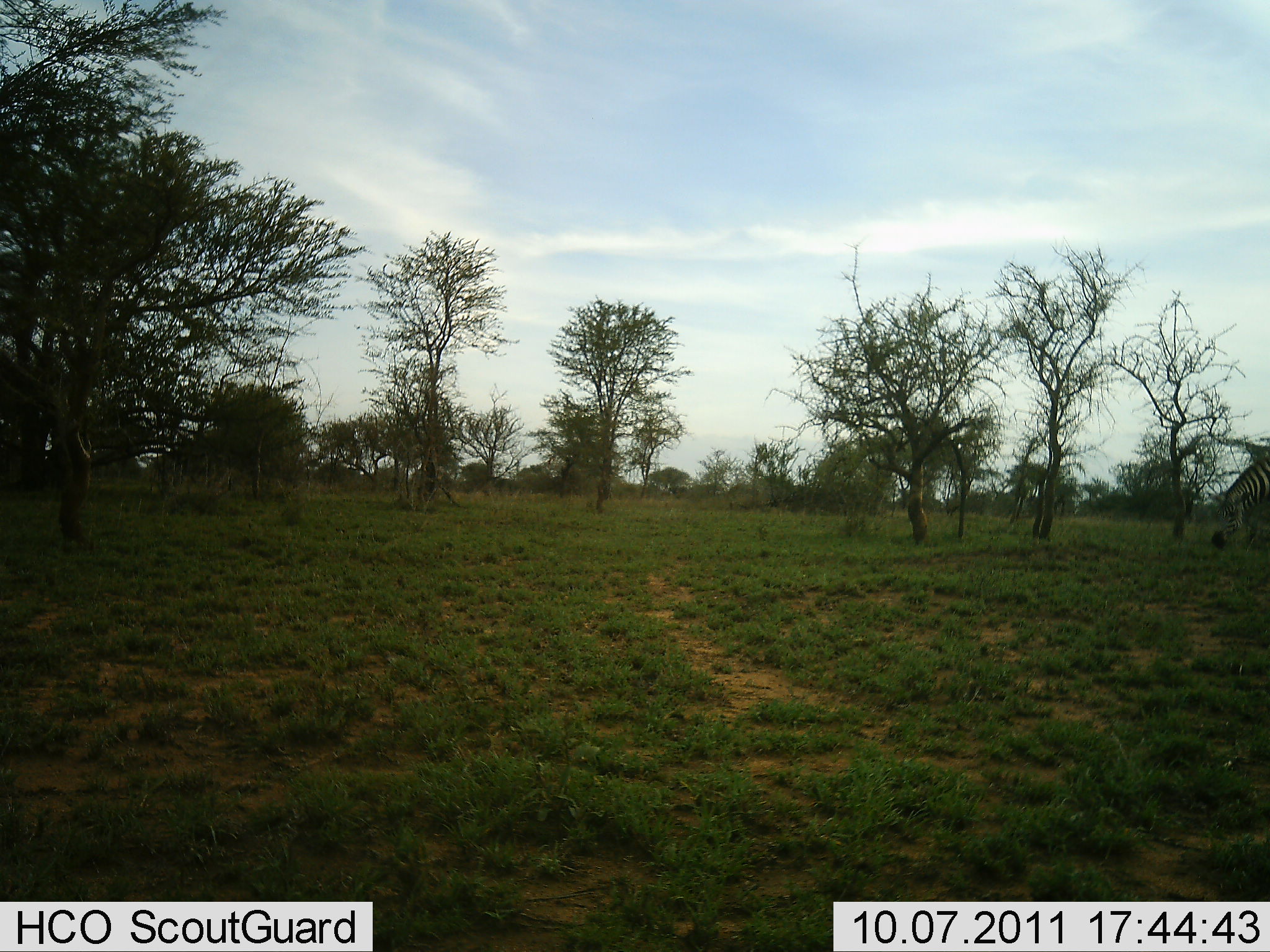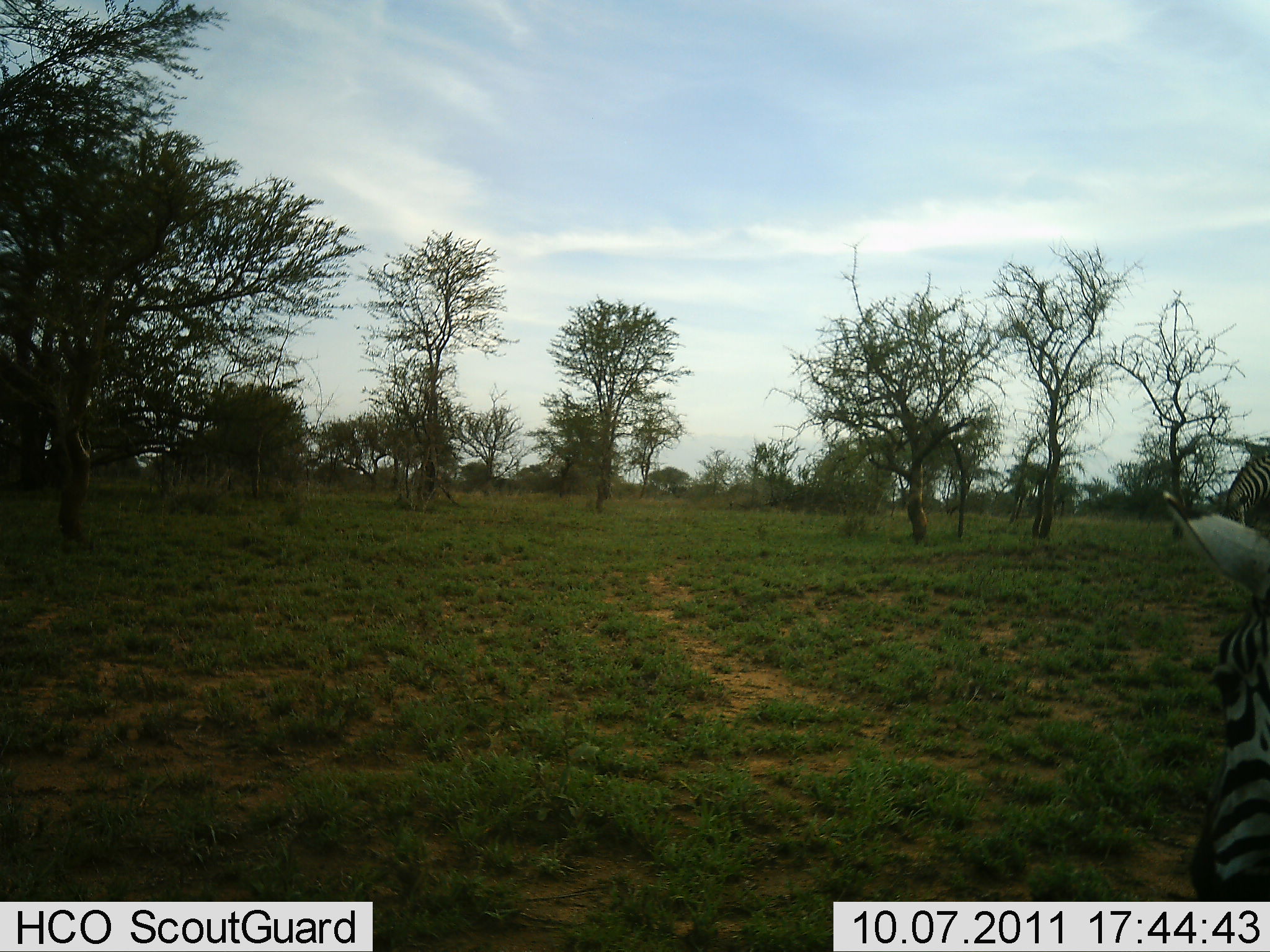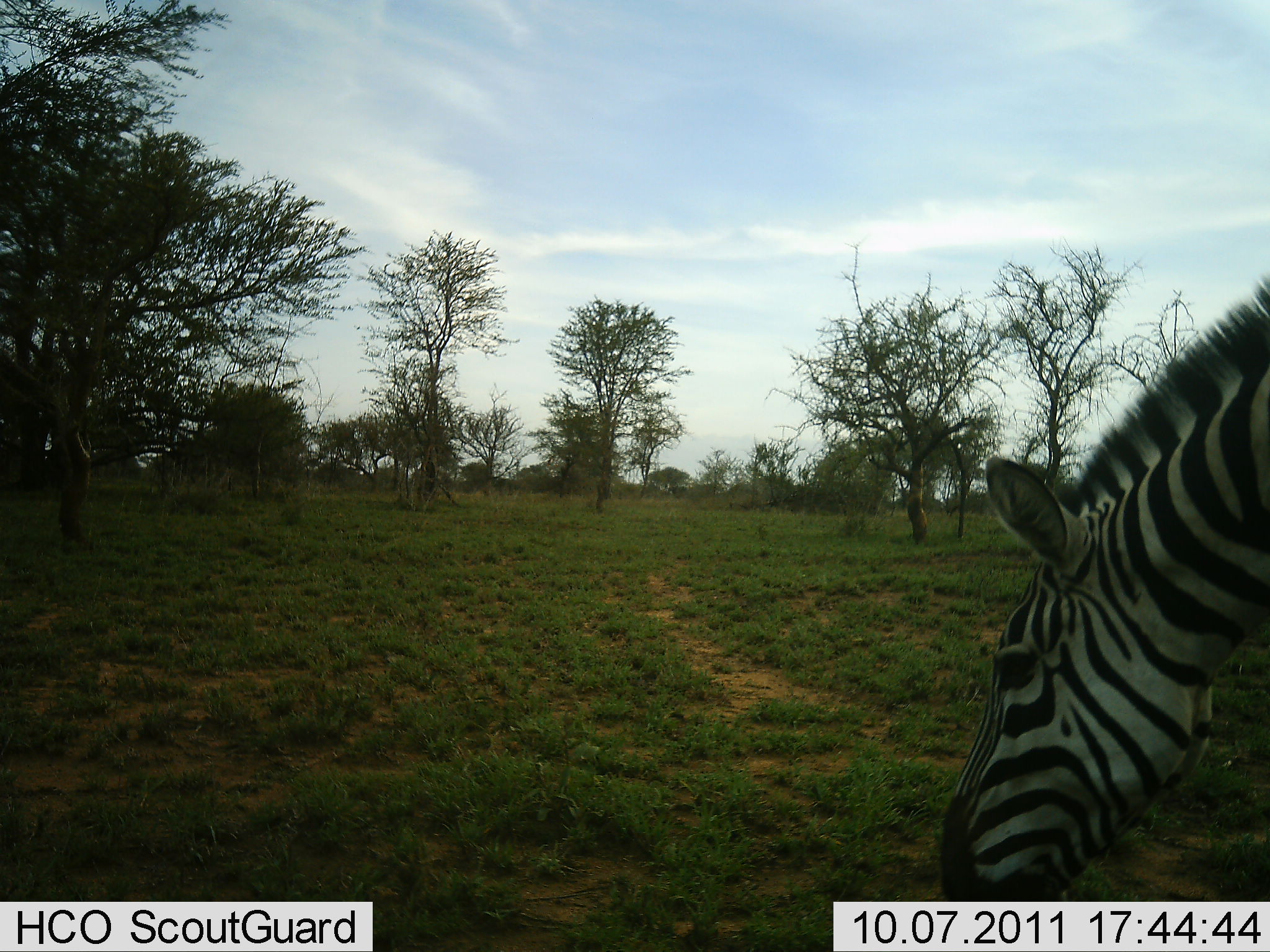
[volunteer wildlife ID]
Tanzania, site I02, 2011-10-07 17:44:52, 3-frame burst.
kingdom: Animalia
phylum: Chordata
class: Mammalia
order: Perissodactyla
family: Equidae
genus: Equus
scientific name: Equus quagga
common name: plains zebra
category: zebra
Zebra (plains zebra) (Equus quagga), count 2. Behavior (volunteer vote fractions): standing 25%, resting 0%, moving 42%, interacting 0%. Young present (vote fraction): 0%. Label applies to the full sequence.